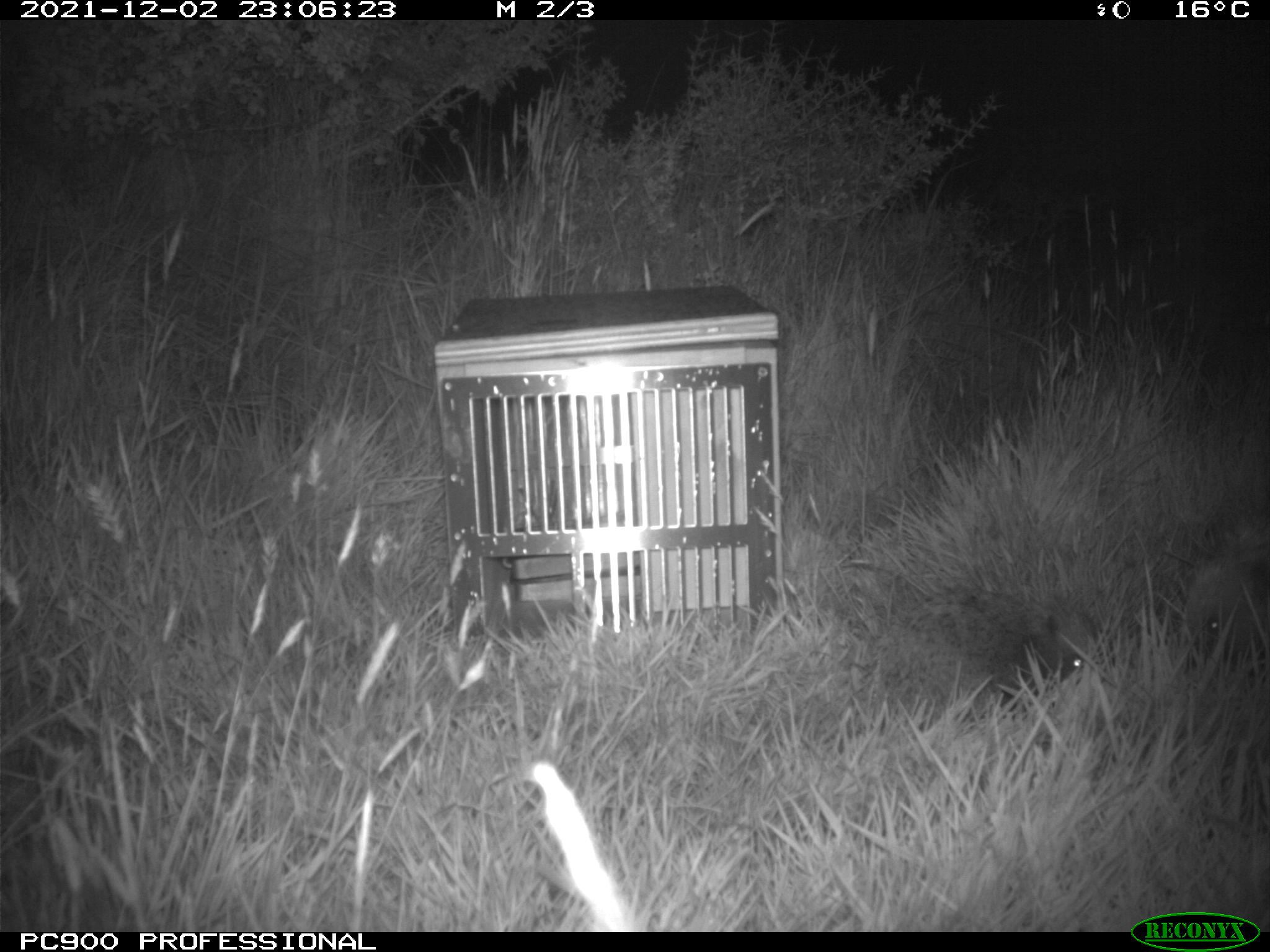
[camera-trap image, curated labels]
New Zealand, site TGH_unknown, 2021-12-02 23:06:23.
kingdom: Animalia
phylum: Chordata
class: Mammalia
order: Eulipotyphla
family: Erinaceidae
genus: Erinaceus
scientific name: Erinaceus europaeus europaeus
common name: european hedgehog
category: hedgehog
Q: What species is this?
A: Hedgehog (european hedgehog) (Erinaceus europaeus europaeus).